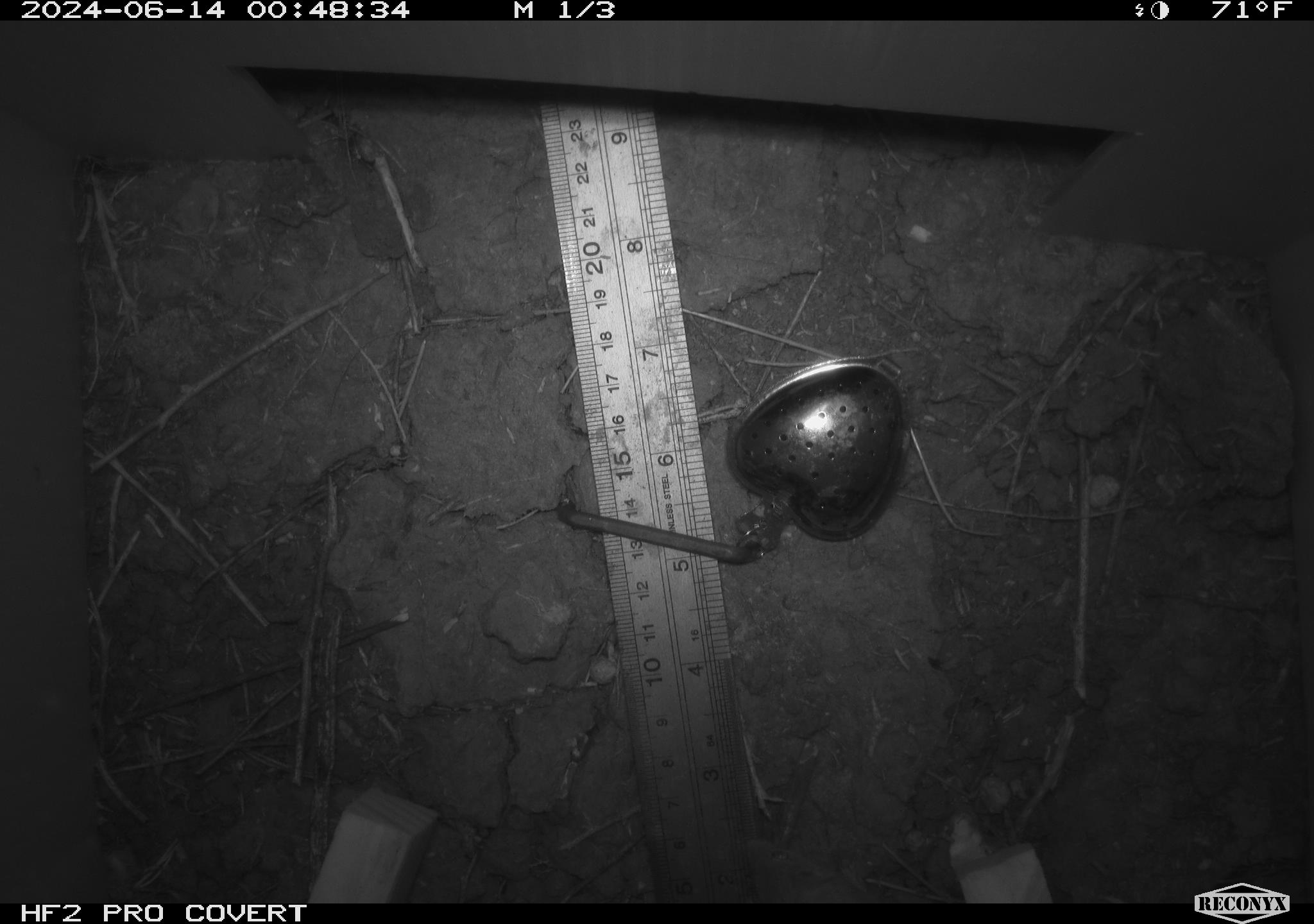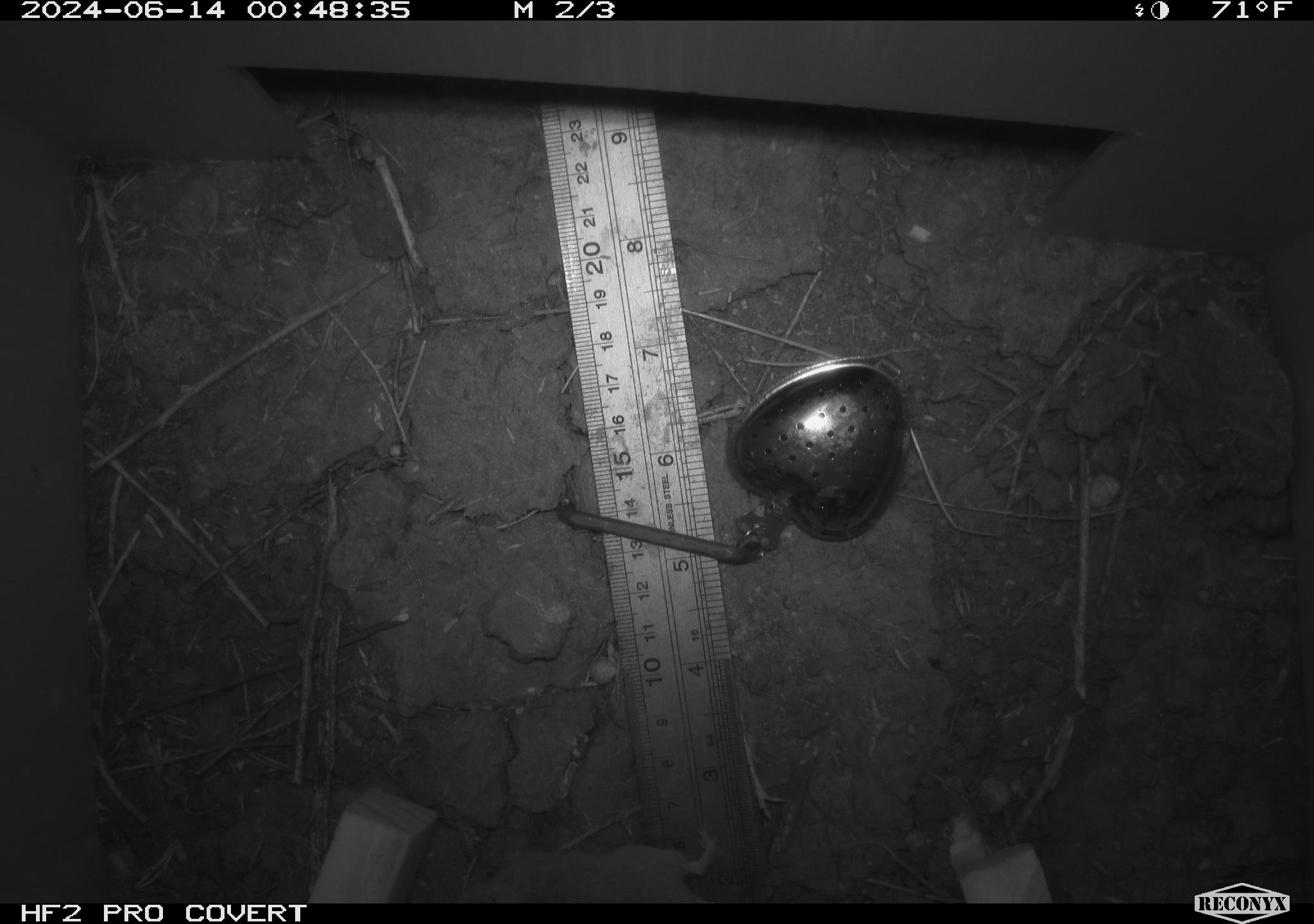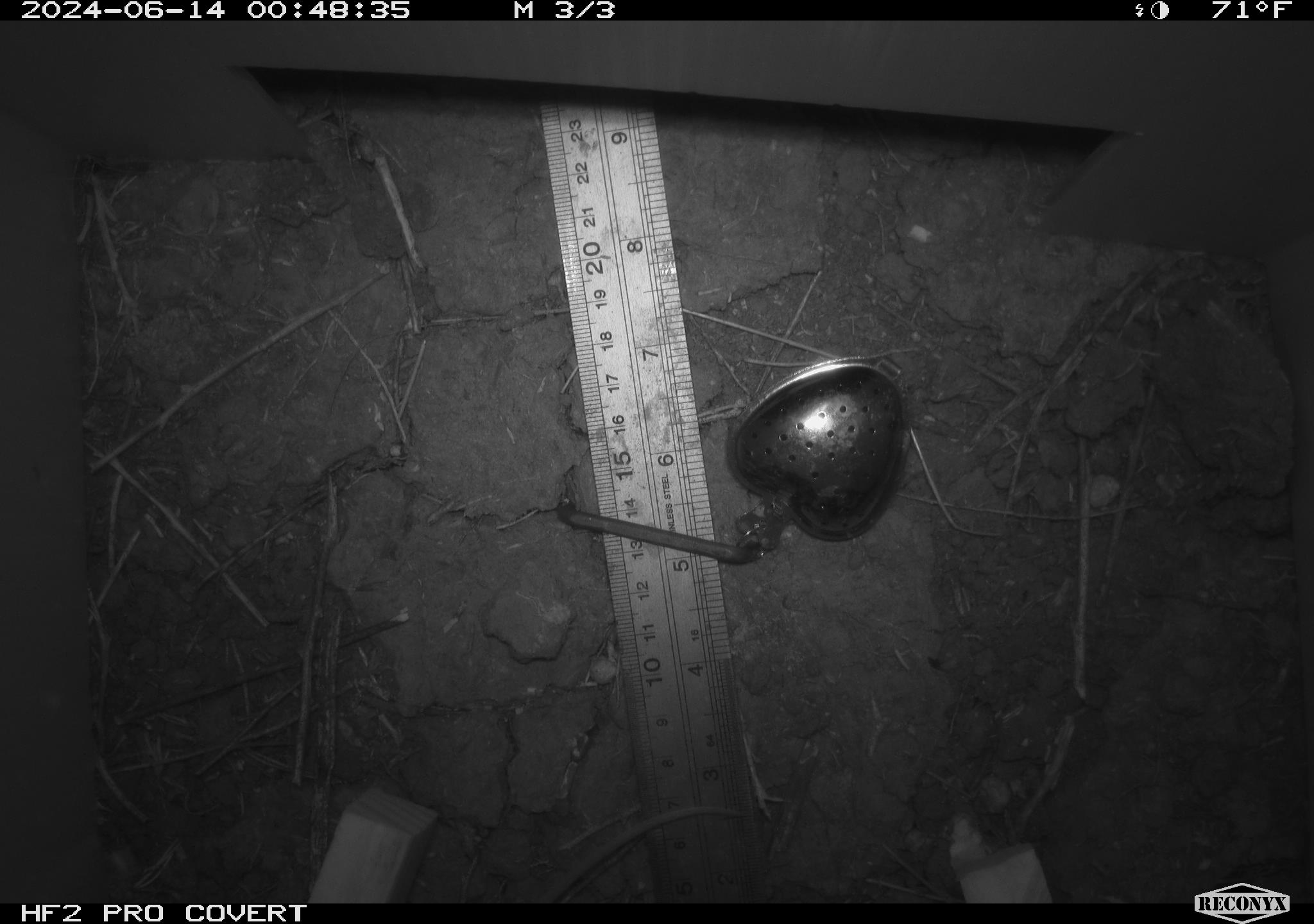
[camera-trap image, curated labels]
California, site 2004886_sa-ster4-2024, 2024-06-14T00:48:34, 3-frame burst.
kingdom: Animalia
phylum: Chordata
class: Mammalia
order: Rodentia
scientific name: Rodentia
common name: mouse species